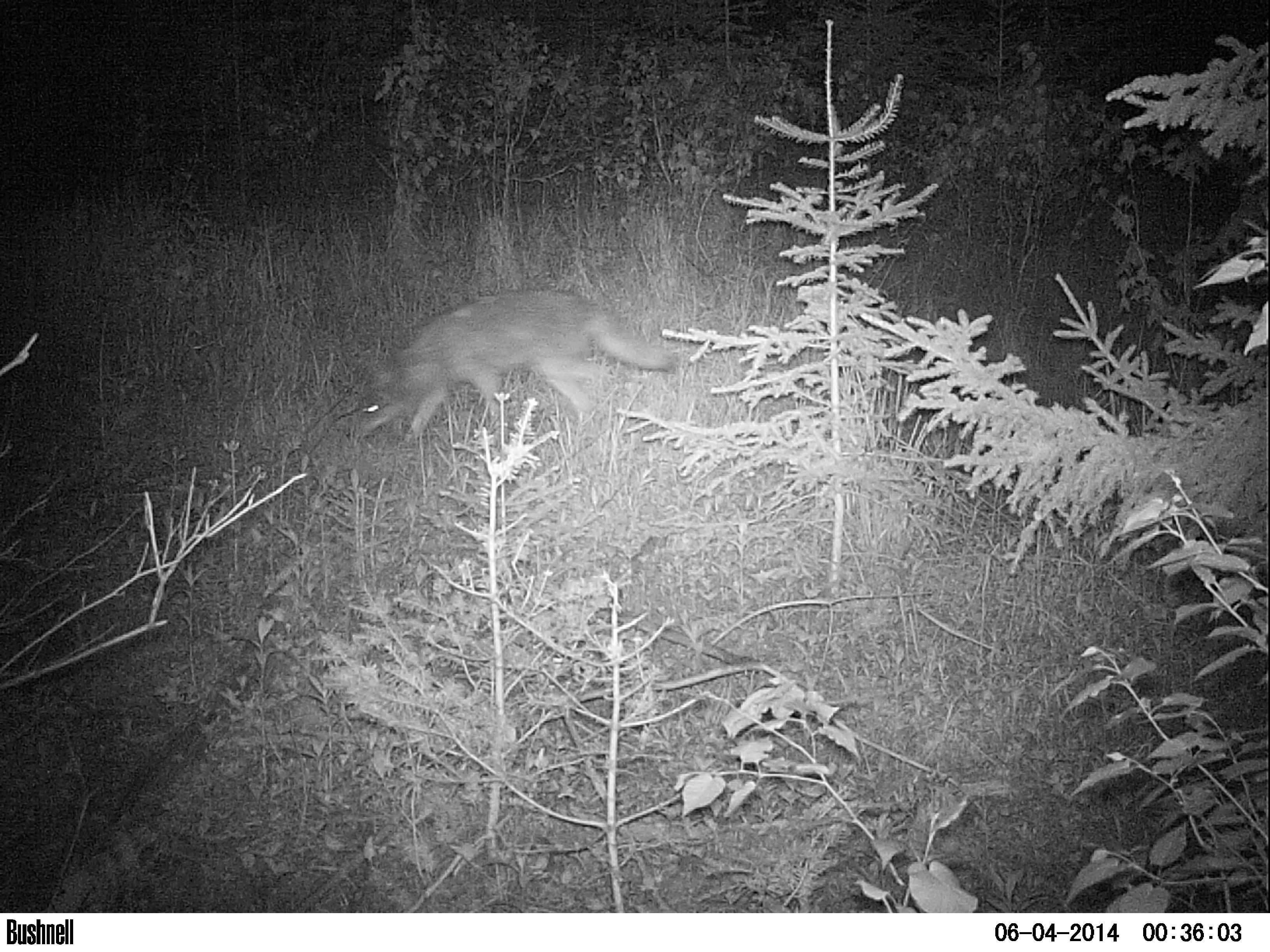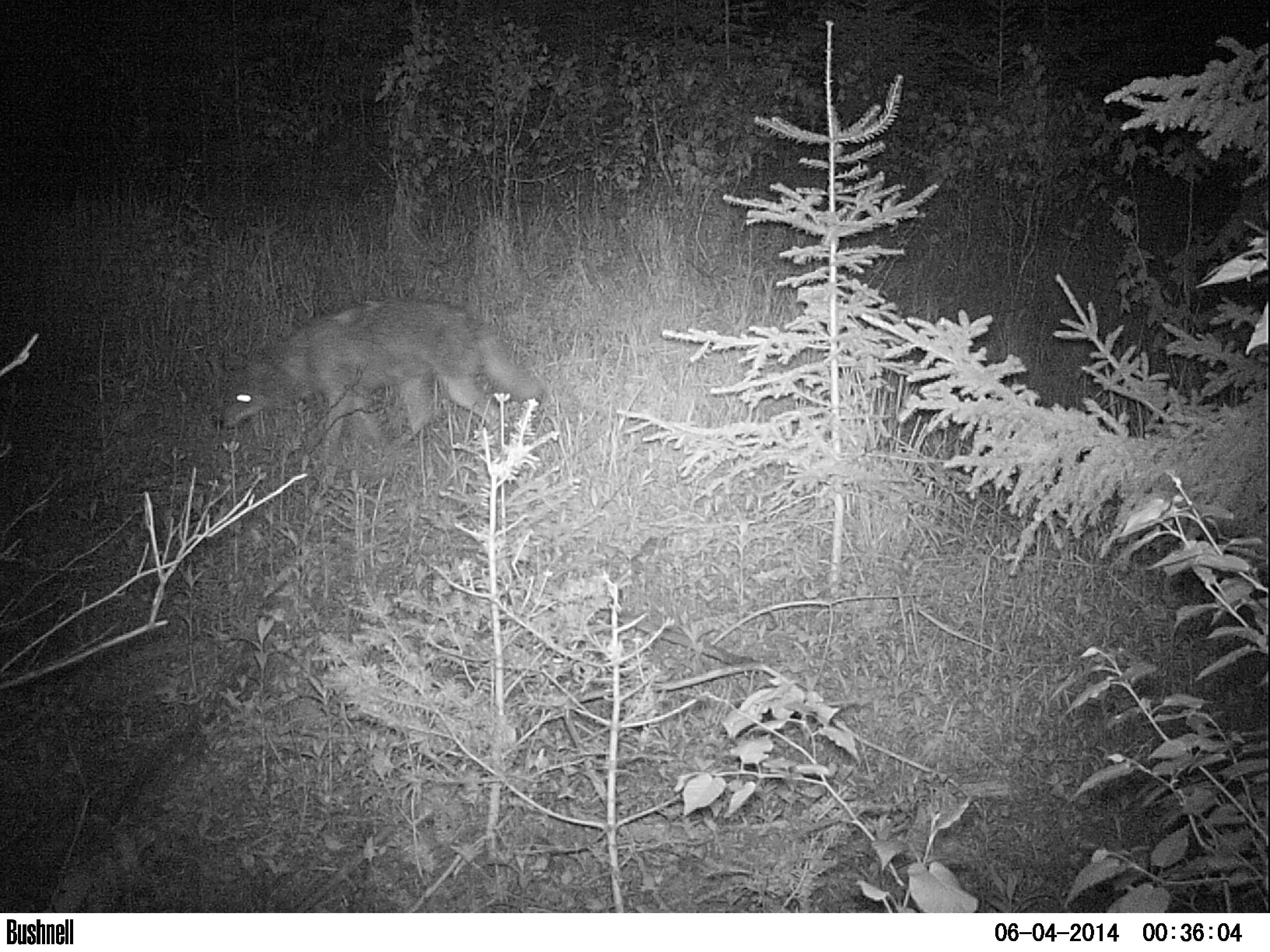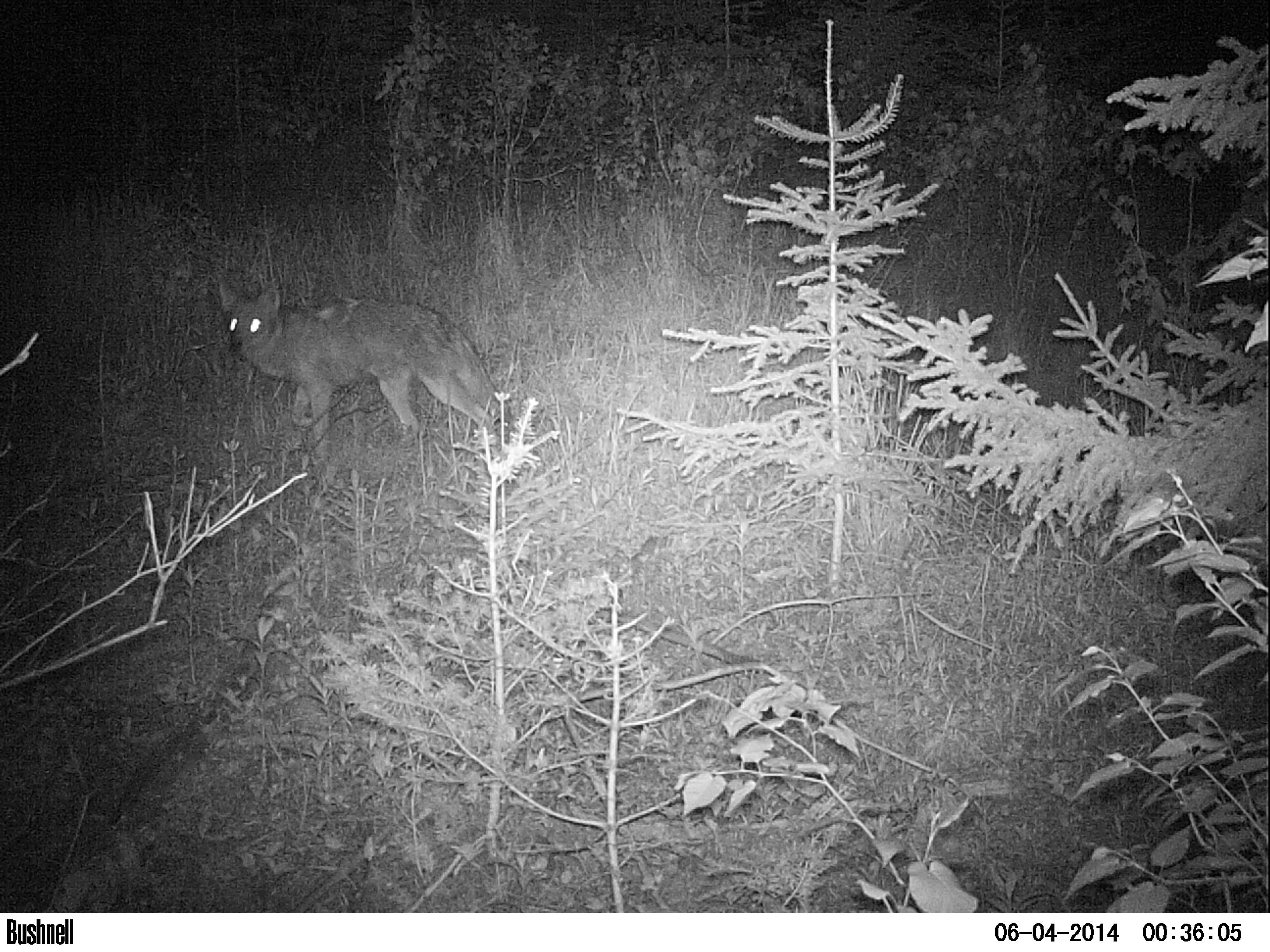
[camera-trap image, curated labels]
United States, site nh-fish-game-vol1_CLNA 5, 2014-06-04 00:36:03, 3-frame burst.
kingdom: Animalia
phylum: Chordata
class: Mammalia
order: Carnivora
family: Canidae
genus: Canis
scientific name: Canis latrans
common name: coyote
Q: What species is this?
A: Coyote (Canis latrans).